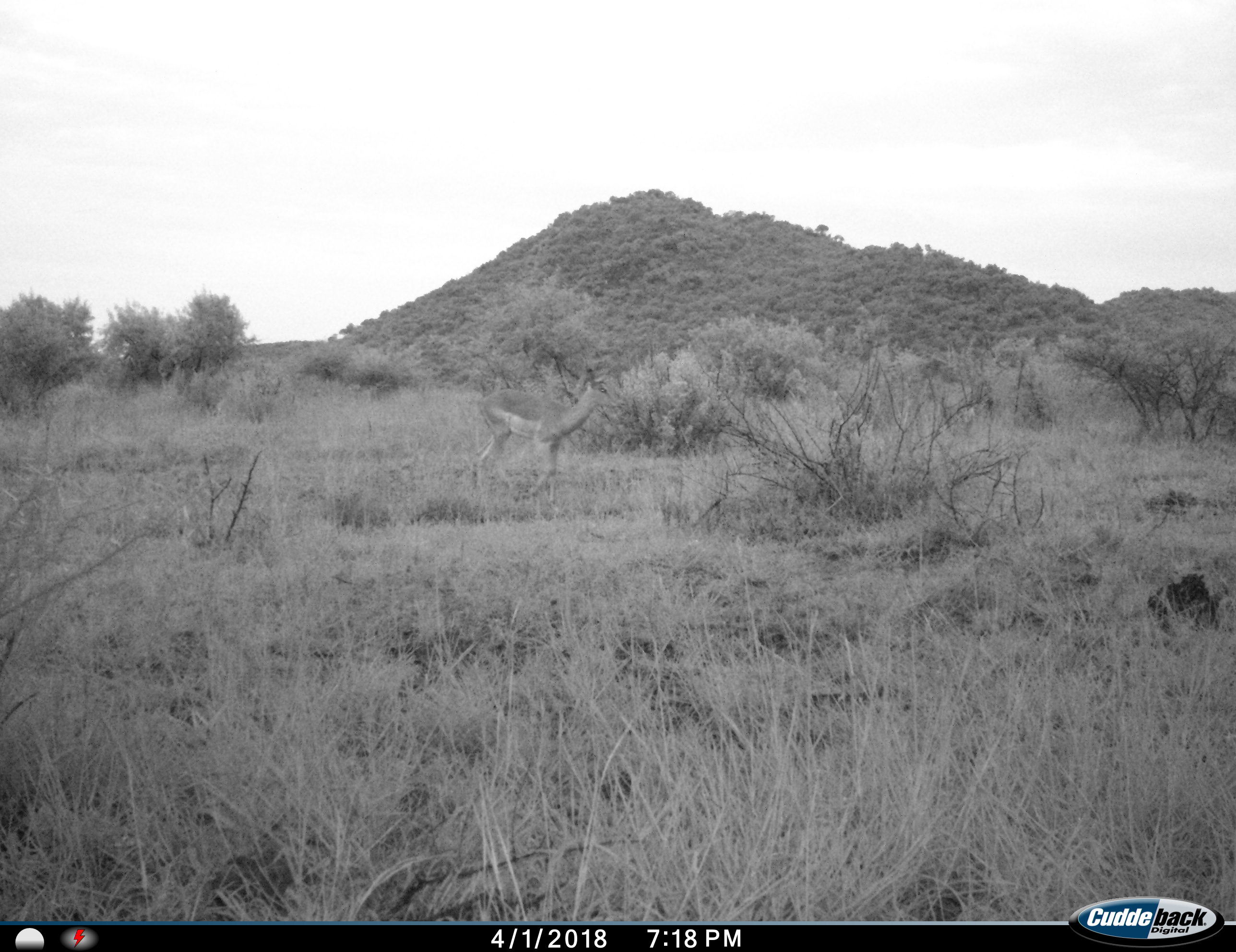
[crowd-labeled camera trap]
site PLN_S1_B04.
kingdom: Animalia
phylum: Chordata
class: Mammalia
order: Artiodactyla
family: Bovidae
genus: Aepyceros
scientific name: Aepyceros melampus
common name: impala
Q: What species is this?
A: Impala (Aepyceros melampus).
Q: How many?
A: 1.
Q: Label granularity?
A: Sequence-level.